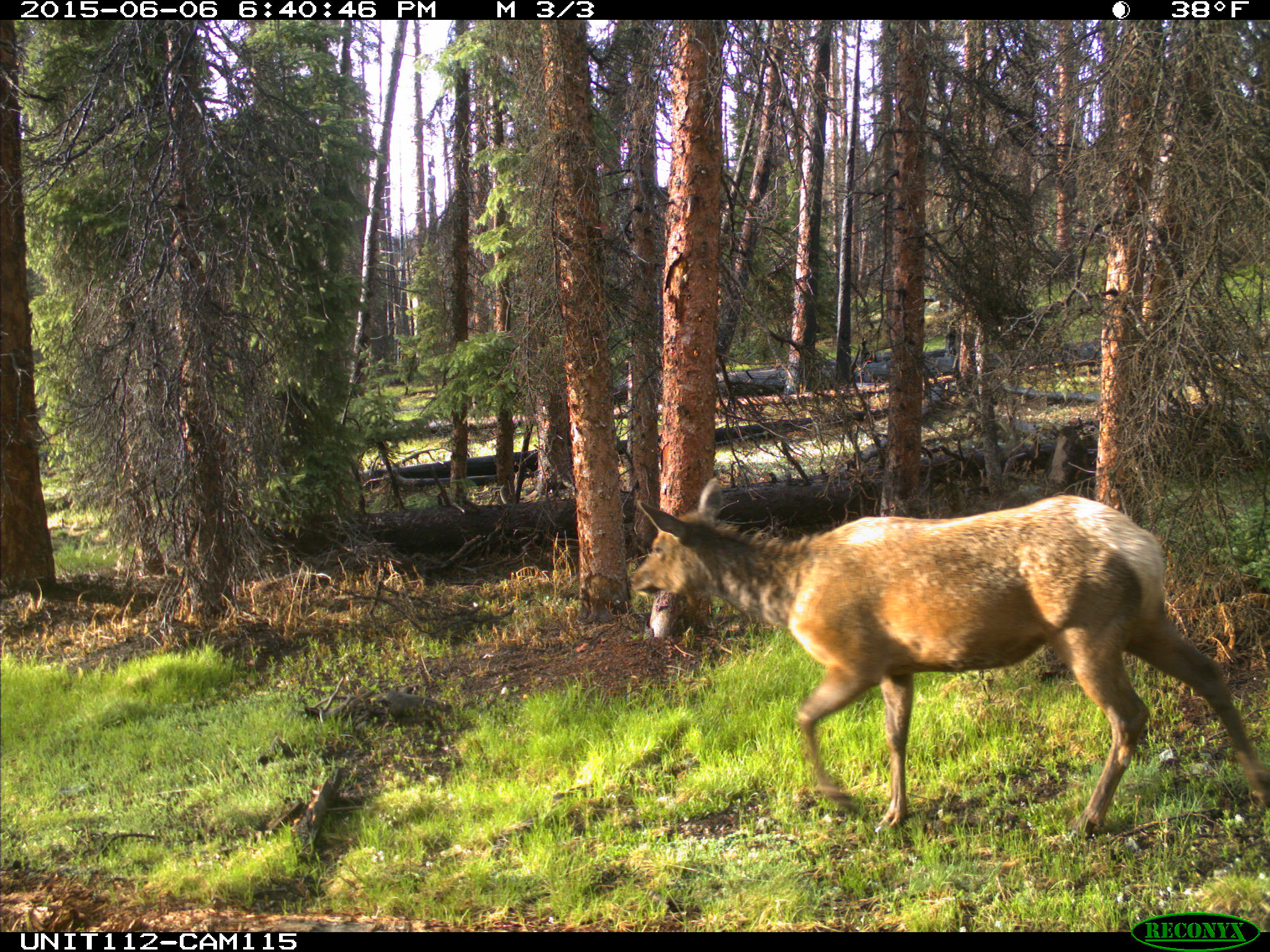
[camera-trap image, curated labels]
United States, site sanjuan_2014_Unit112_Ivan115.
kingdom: Animalia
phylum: Chordata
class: Mammalia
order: Artiodactyla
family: Cervidae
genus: Cervus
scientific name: Cervus elaphus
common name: red deer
Cervus elaphus (red deer).